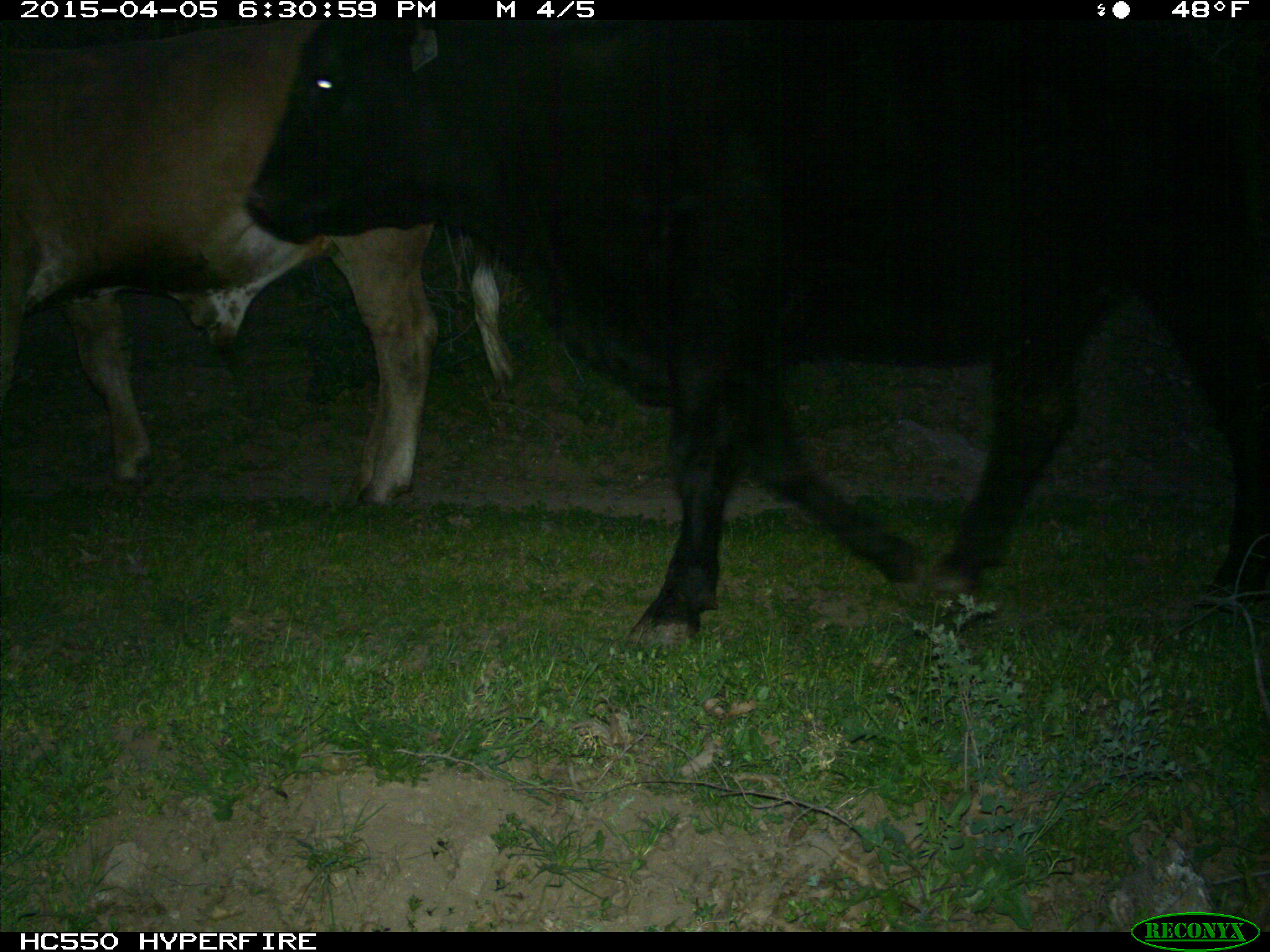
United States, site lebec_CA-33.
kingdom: Animalia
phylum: Chordata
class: Mammalia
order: Artiodactyla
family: Bovidae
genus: Bos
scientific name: Bos taurus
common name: domestic cow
Bos taurus (domestic cow).